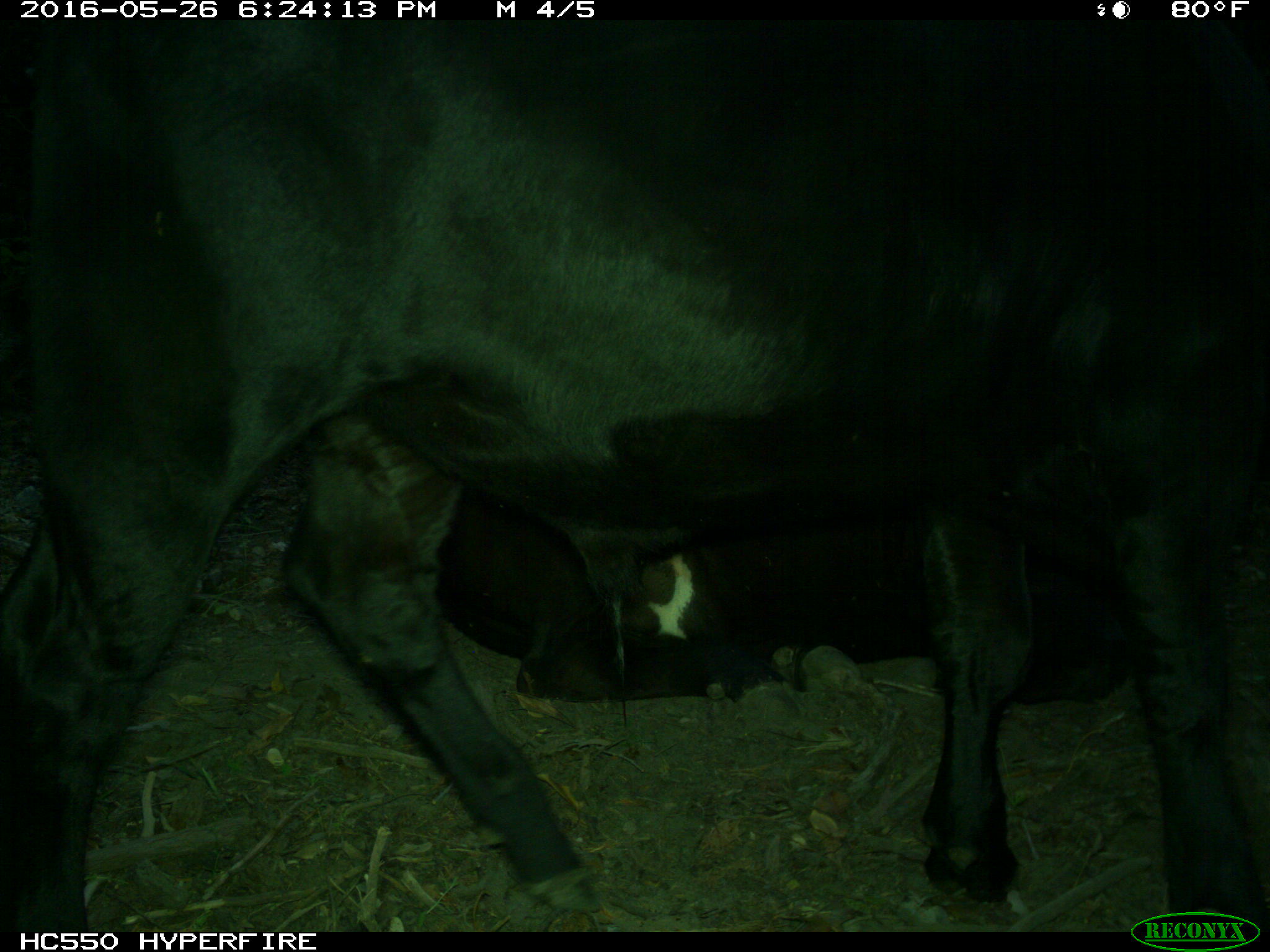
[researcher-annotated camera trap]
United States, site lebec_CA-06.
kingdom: Animalia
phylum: Chordata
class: Mammalia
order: Artiodactyla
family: Bovidae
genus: Bos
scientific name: Bos taurus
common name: domestic cow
Bos taurus (domestic cow).